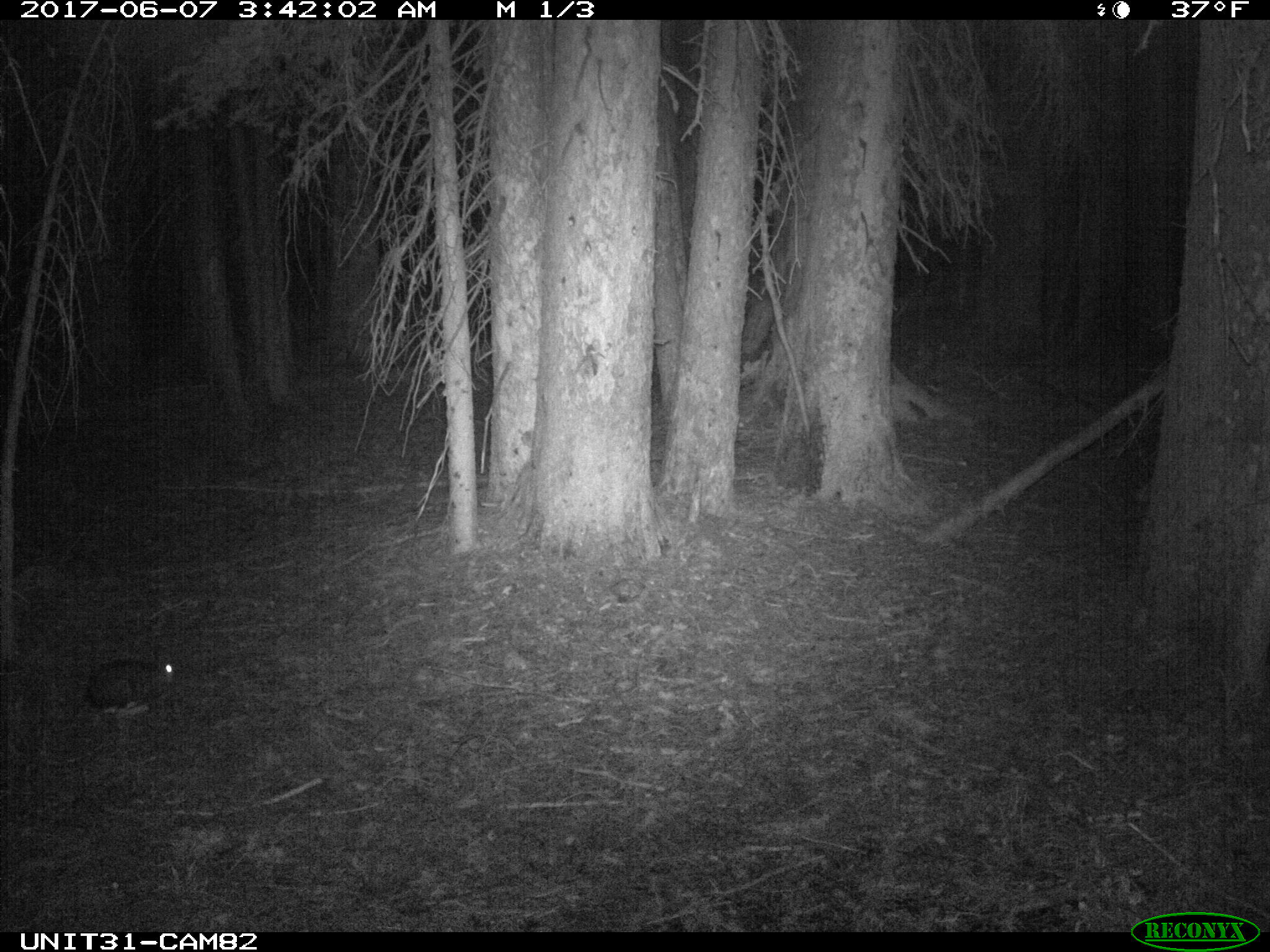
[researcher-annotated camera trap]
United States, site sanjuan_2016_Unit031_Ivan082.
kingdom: Animalia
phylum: Chordata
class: Mammalia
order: Lagomorpha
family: Leporidae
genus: Lepus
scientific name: Lepus americanus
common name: snowshoe hare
Lepus americanus (snowshoe hare).